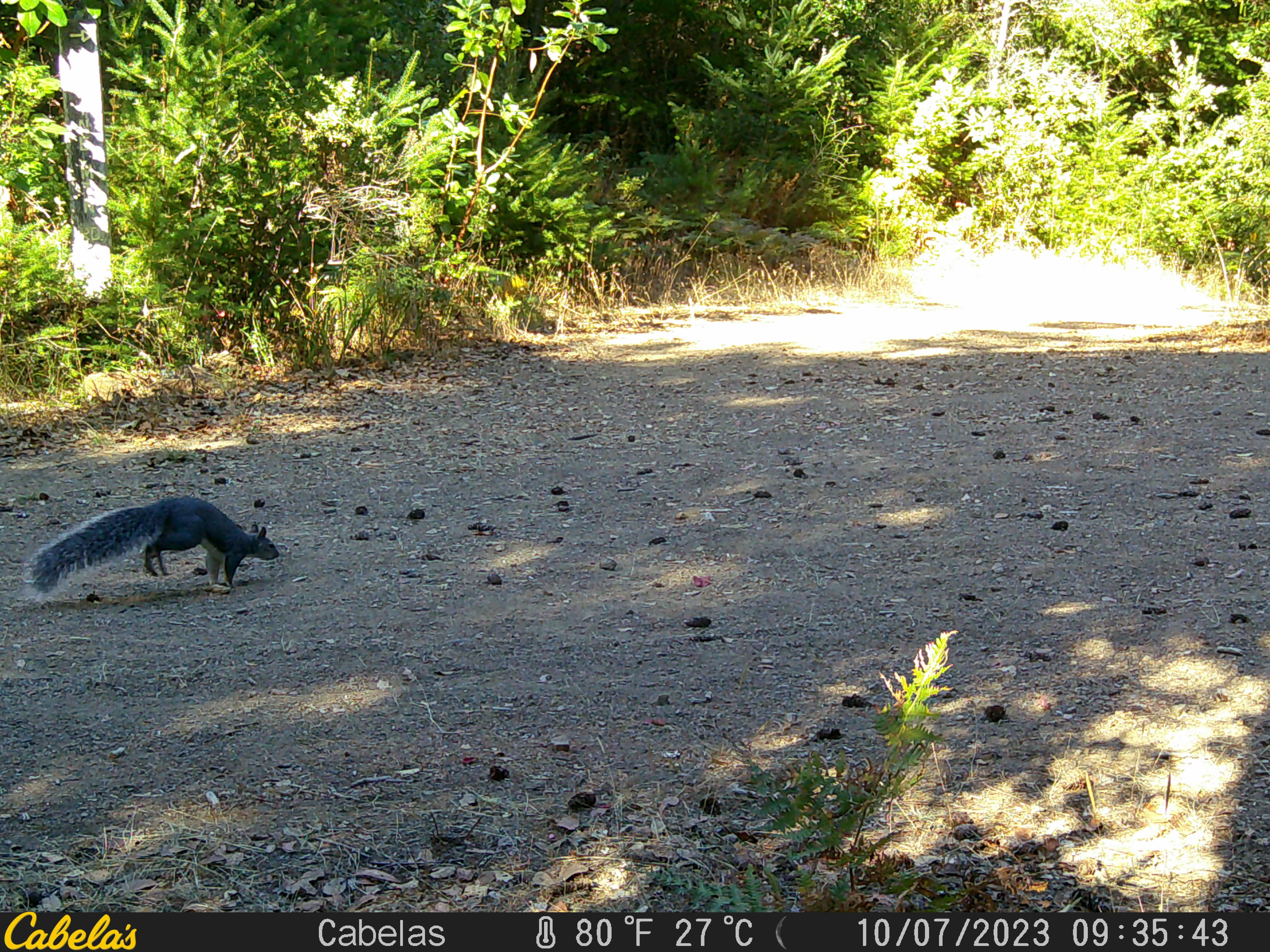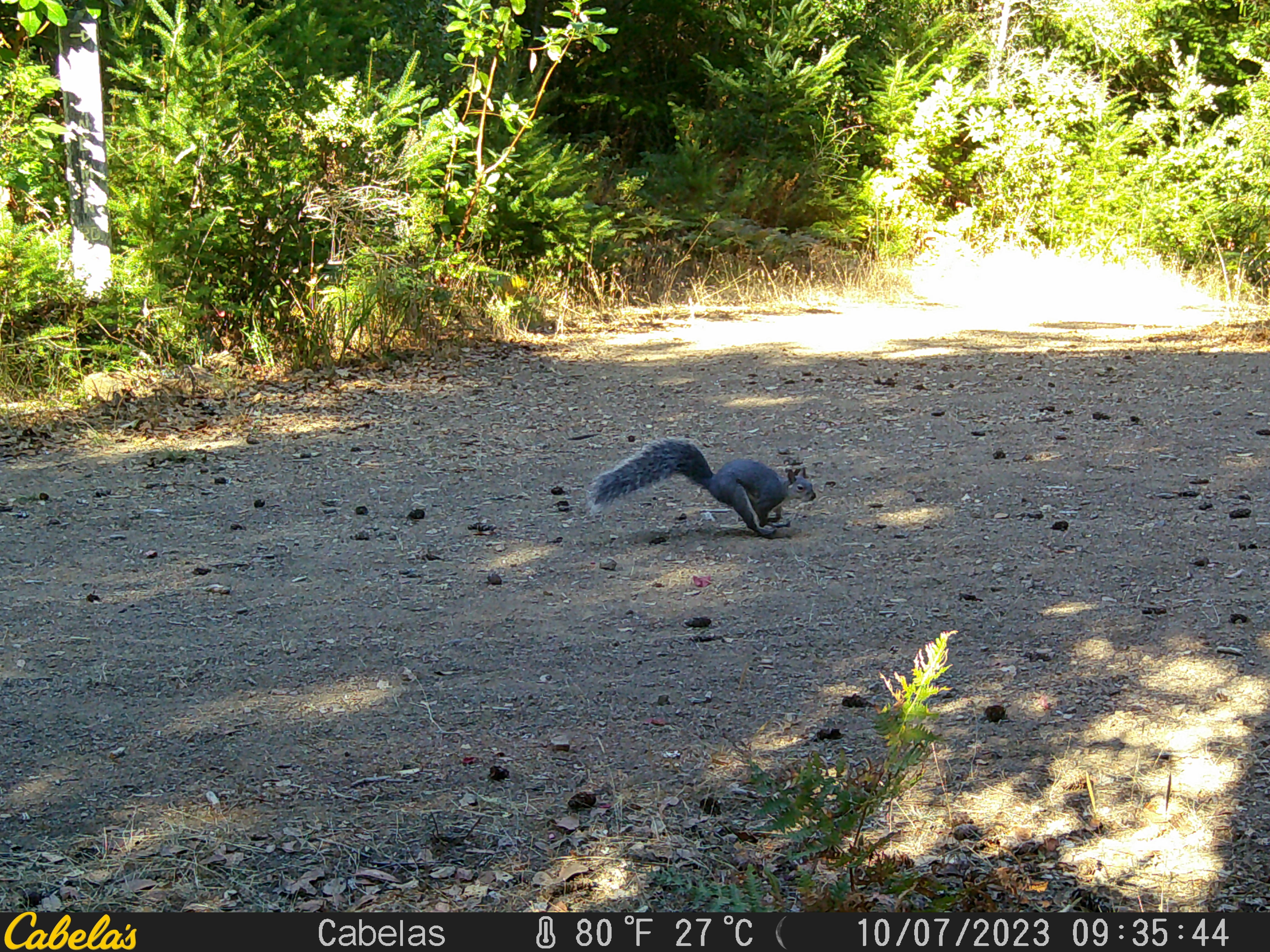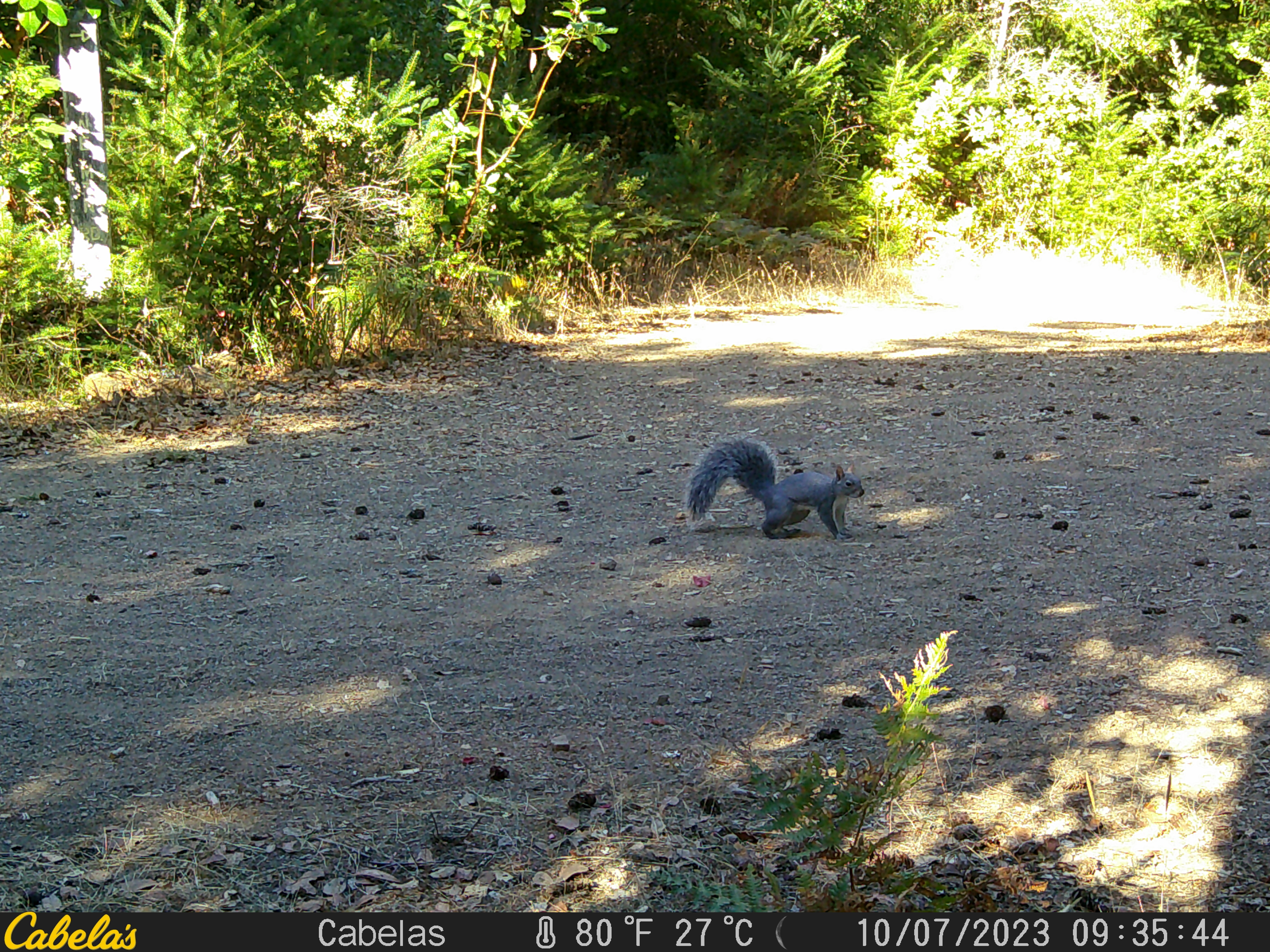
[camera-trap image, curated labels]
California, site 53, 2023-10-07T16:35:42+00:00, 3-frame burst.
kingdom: Animalia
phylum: Chordata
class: Mammalia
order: Rodentia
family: Sciuridae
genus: Sciurus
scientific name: Sciurus griseus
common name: western gray squirrel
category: western grey squirrel